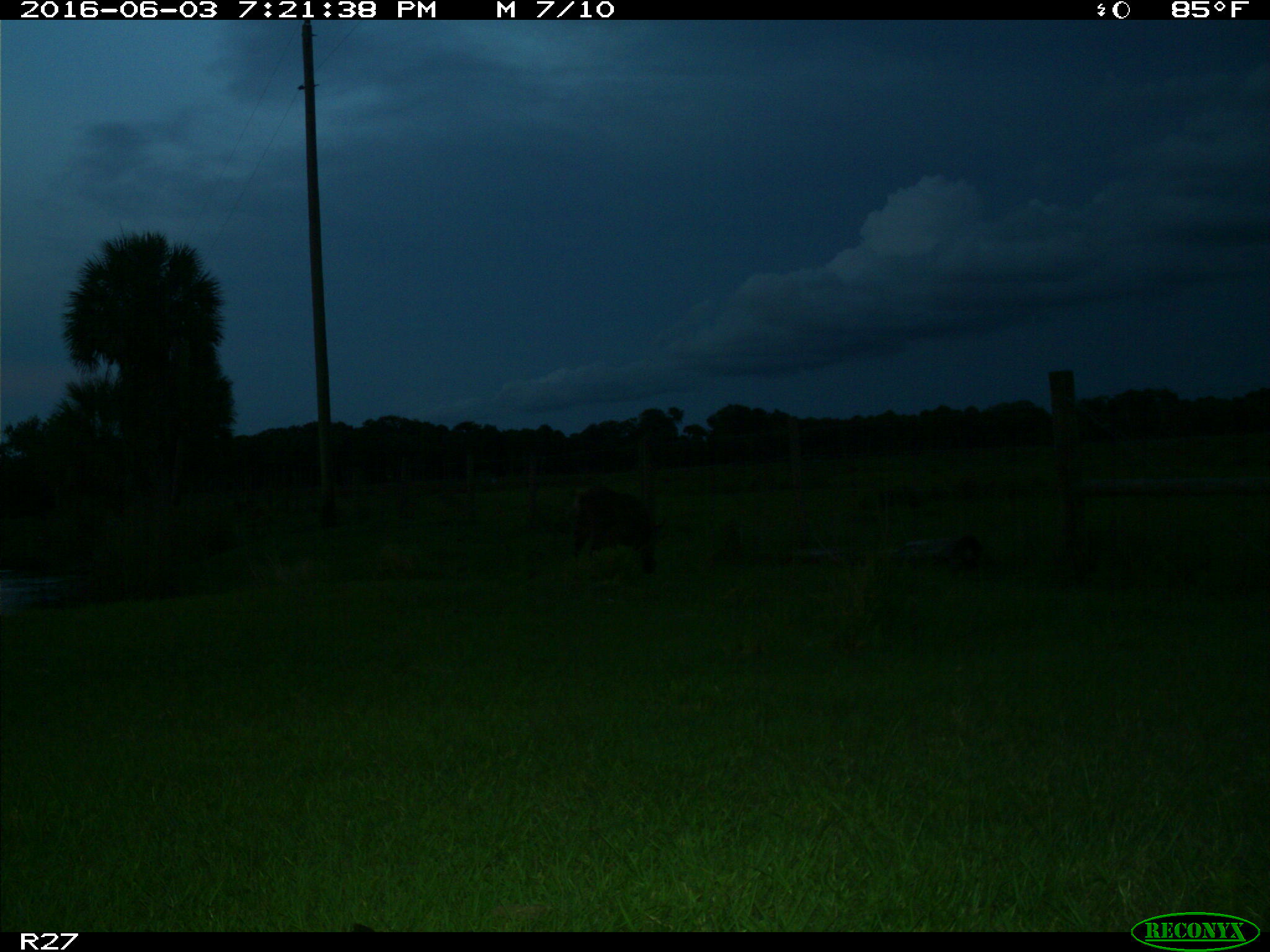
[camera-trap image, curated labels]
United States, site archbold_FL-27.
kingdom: Animalia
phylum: Chordata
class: Mammalia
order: Artiodactyla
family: Bovidae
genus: Bos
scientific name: Bos taurus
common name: domestic cow